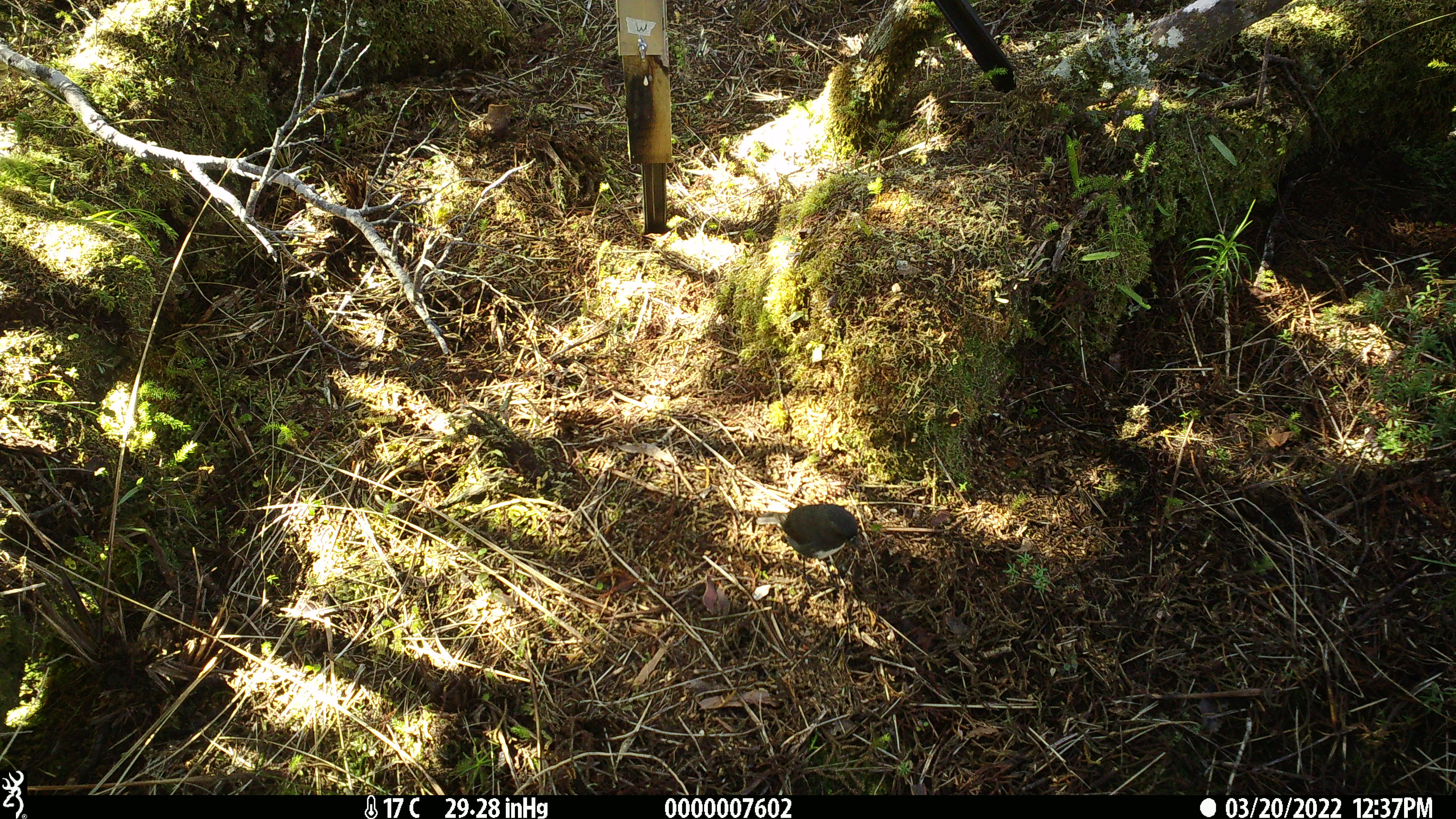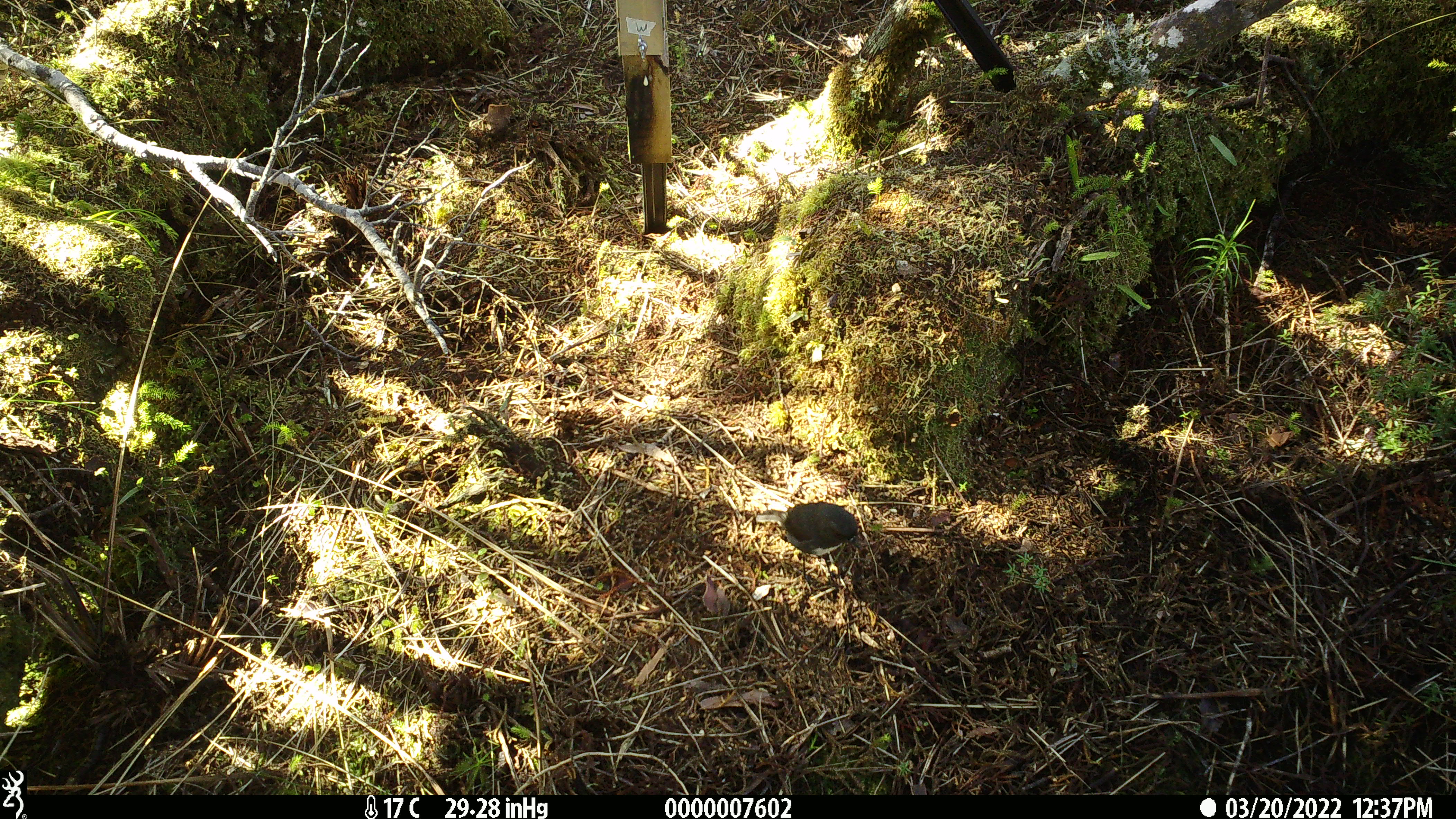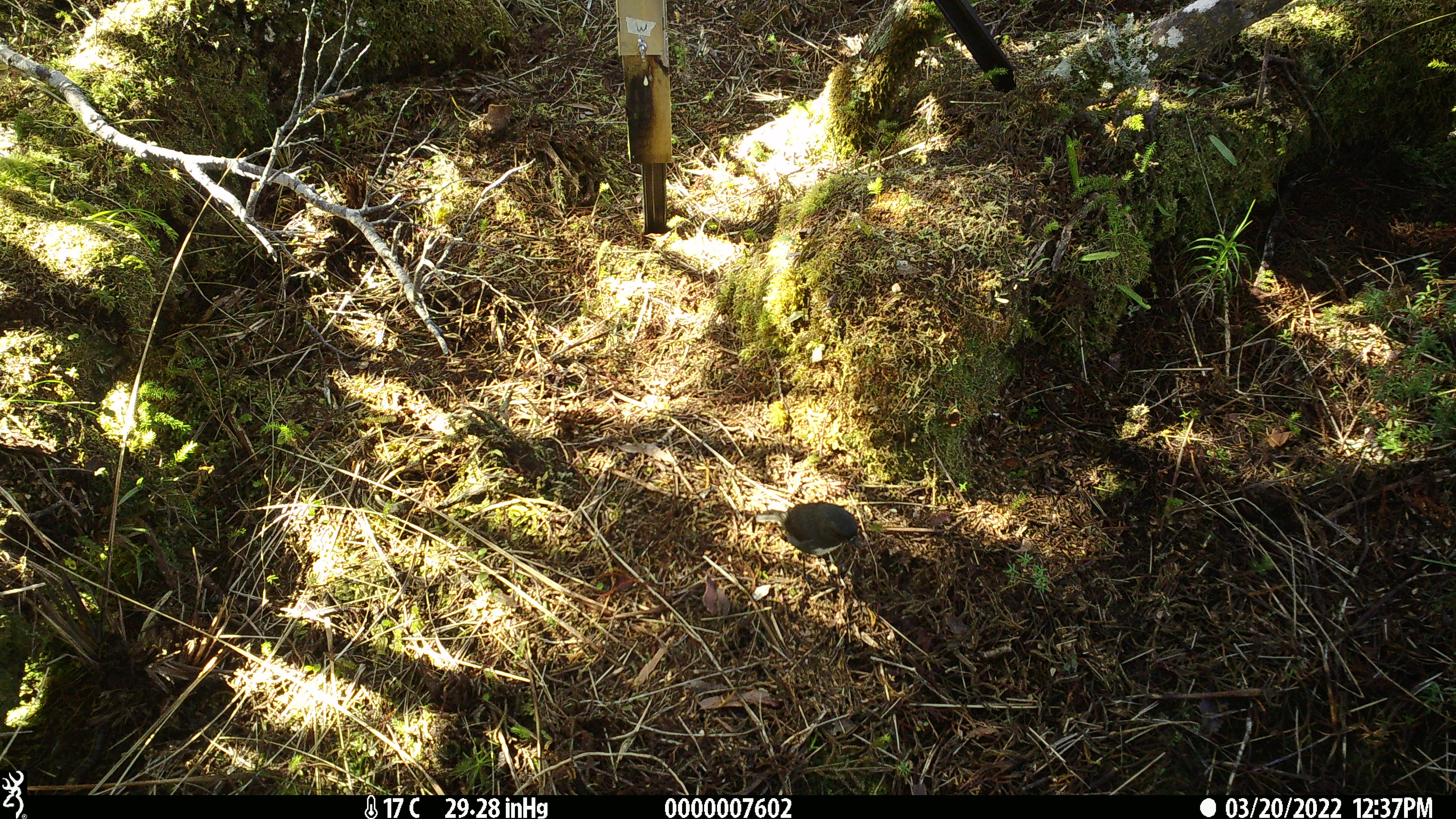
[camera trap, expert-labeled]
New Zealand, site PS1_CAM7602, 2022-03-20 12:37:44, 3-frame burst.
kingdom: Animalia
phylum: Chordata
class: Aves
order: Passeriformes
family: Petroicidae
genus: Petroica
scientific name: Petroica australis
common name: new zealand robin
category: robin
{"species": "robin (new zealand robin) (Petroica australis)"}